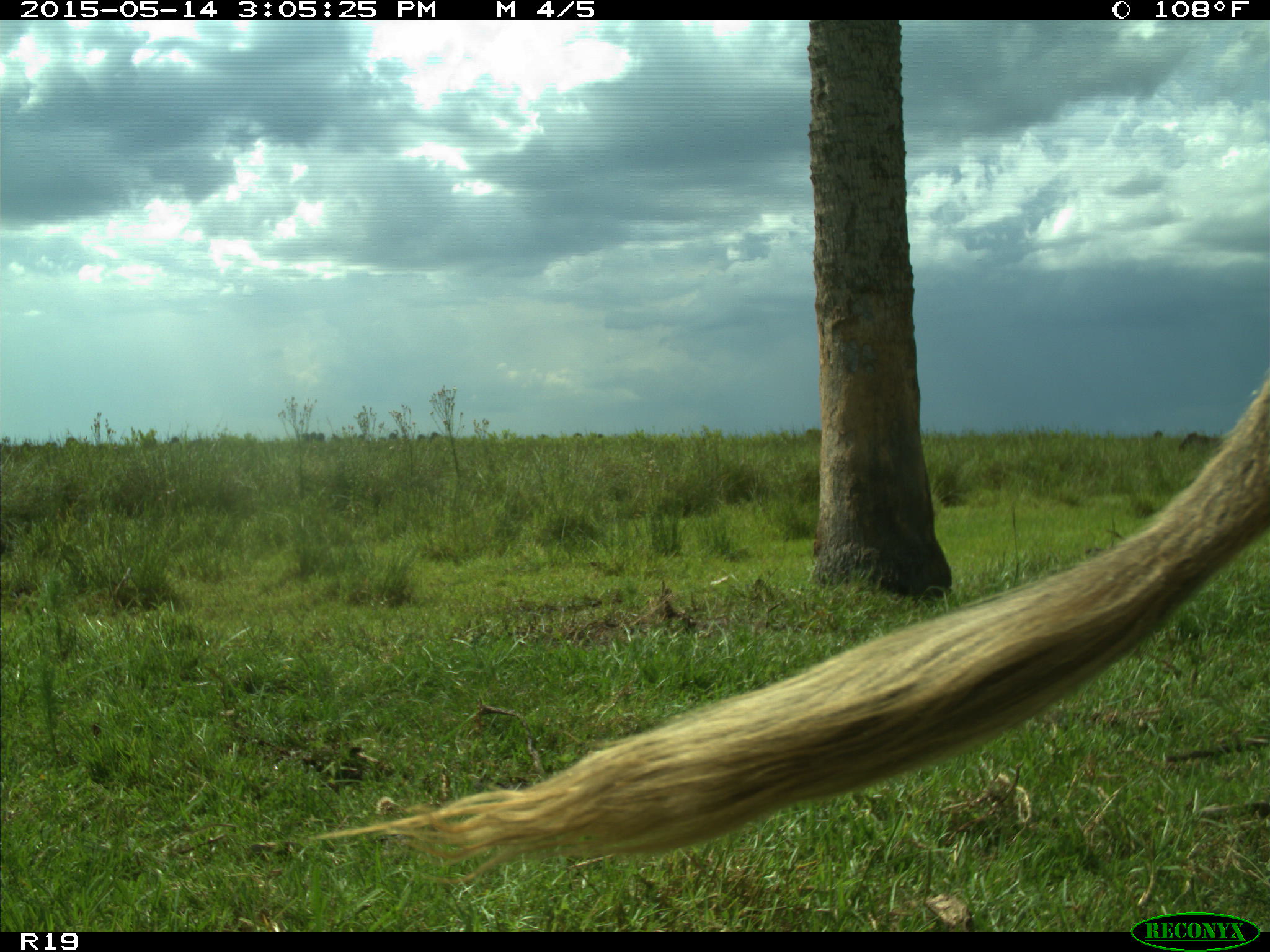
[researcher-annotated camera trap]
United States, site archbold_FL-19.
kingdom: Animalia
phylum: Chordata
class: Mammalia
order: Artiodactyla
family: Bovidae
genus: Bos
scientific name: Bos taurus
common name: domestic cow